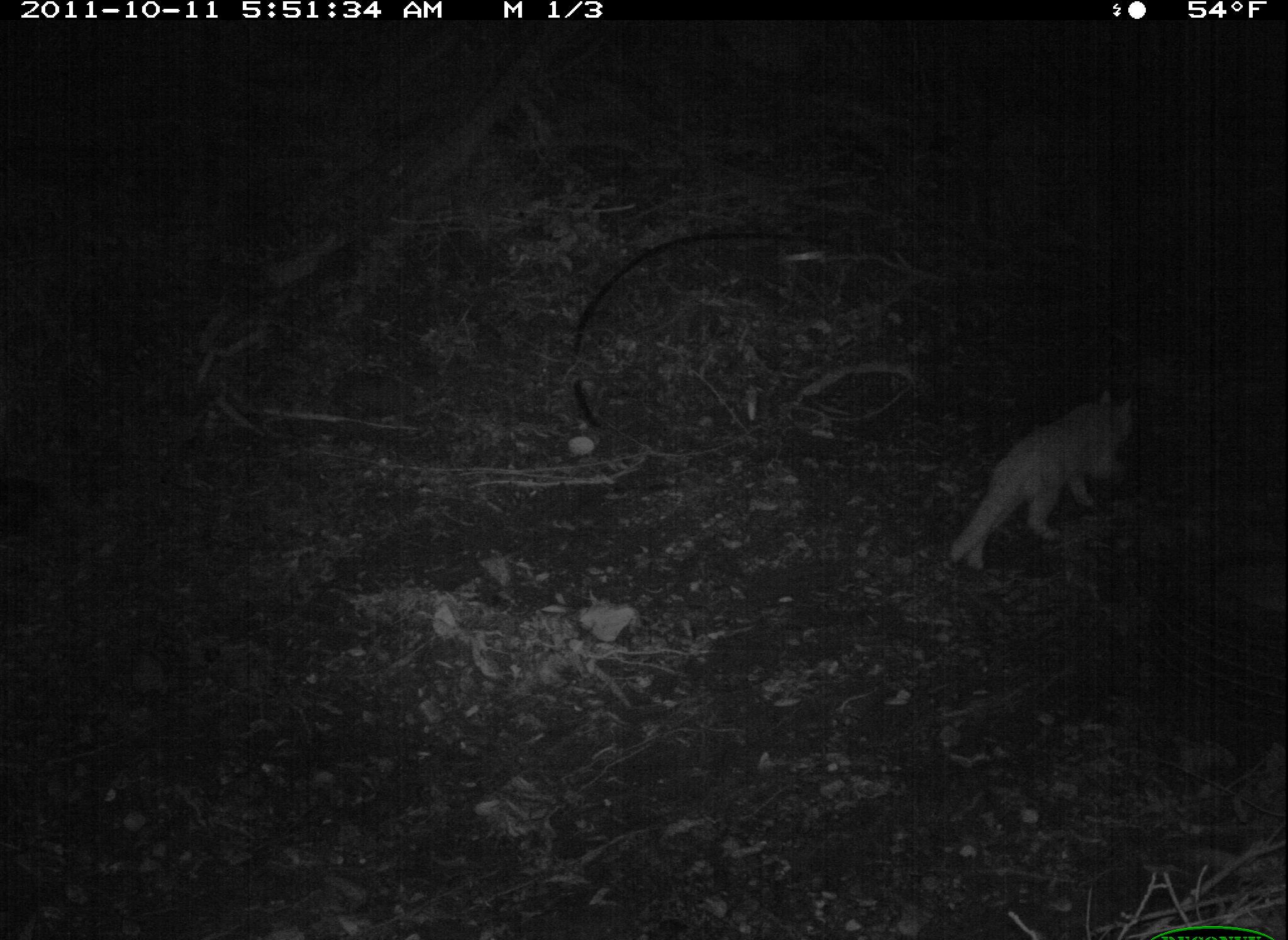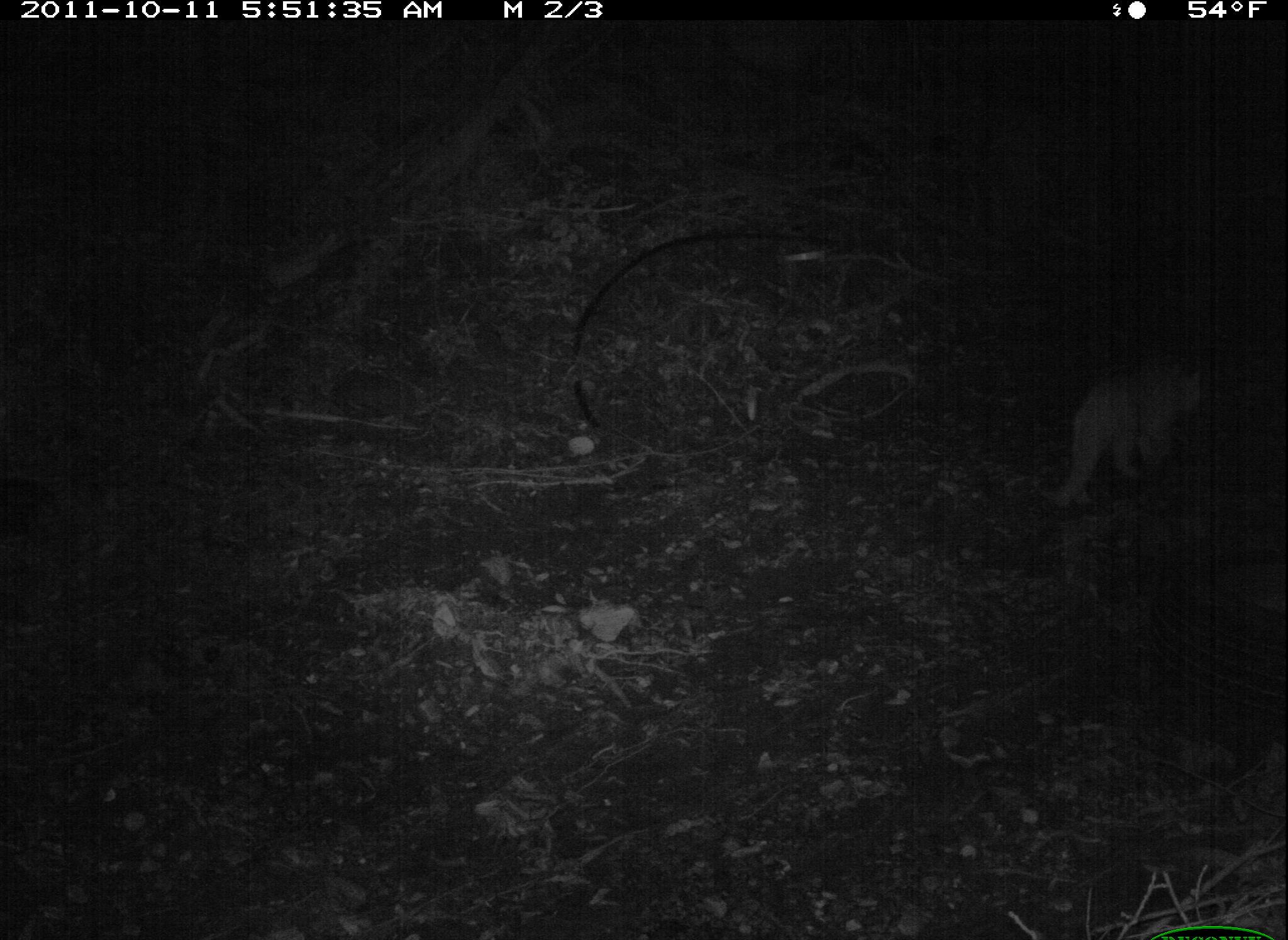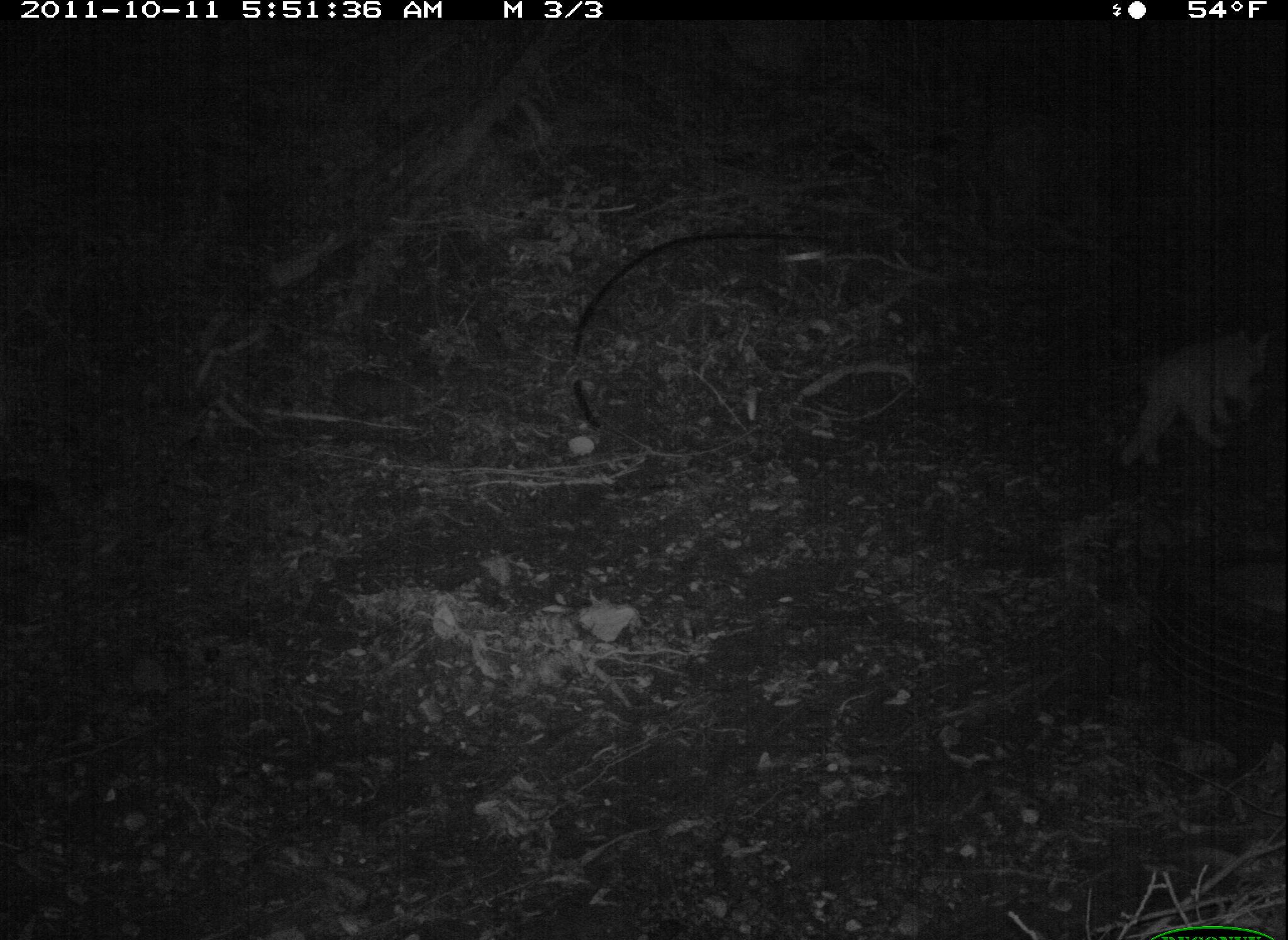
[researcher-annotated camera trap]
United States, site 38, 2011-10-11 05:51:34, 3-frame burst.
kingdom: Animalia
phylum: Chordata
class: Mammalia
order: Carnivora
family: Felidae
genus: Felis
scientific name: Felis catus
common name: cat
Cat (Felis catus).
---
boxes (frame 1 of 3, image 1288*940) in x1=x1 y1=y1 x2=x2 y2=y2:
cat: x1=935 y1=372 x2=1158 y2=577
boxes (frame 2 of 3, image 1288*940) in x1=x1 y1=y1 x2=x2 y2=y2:
cat: x1=1026 y1=340 x2=1228 y2=522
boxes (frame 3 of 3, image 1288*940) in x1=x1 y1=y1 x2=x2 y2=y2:
cat: x1=1103 y1=322 x2=1277 y2=478